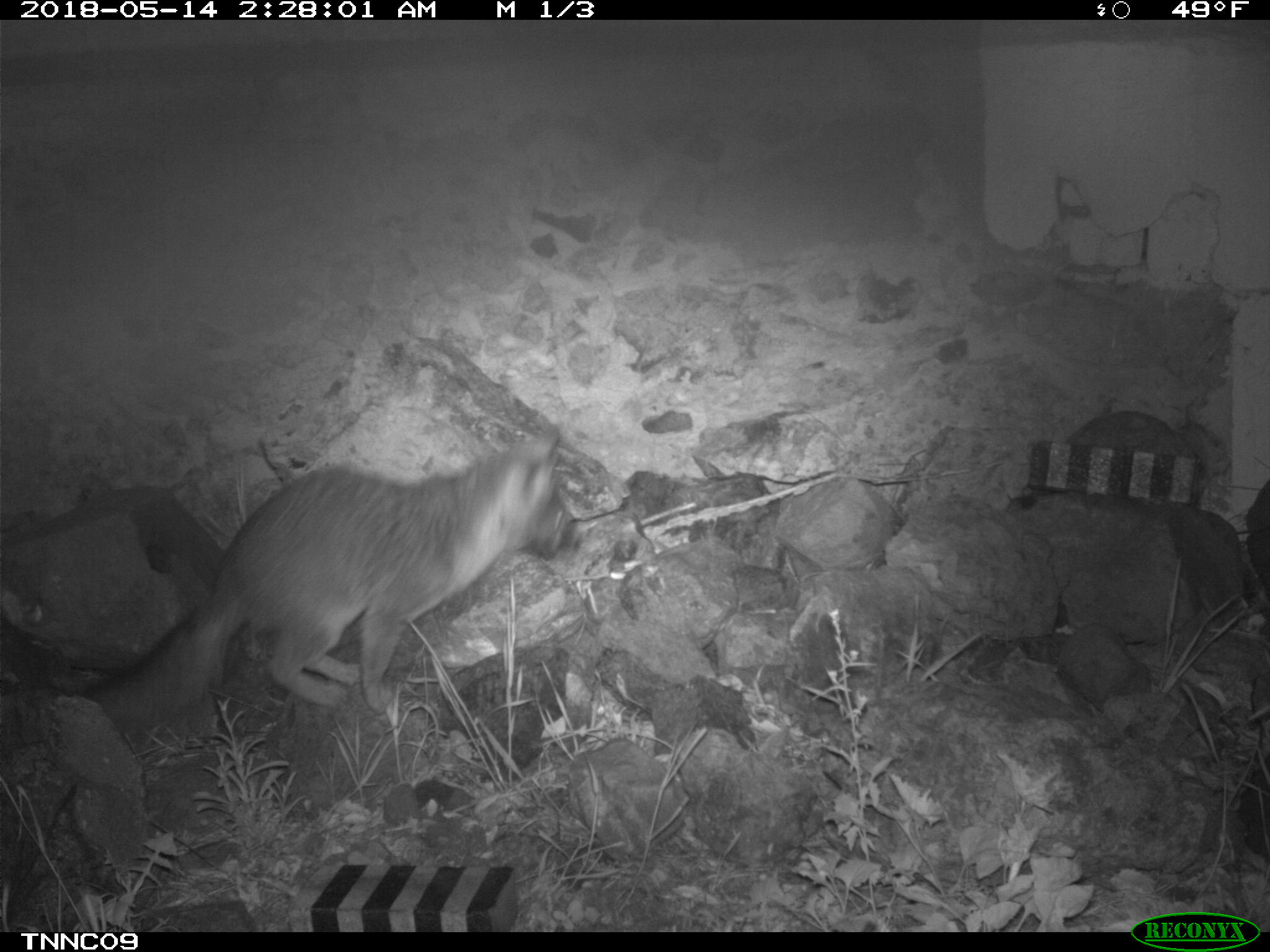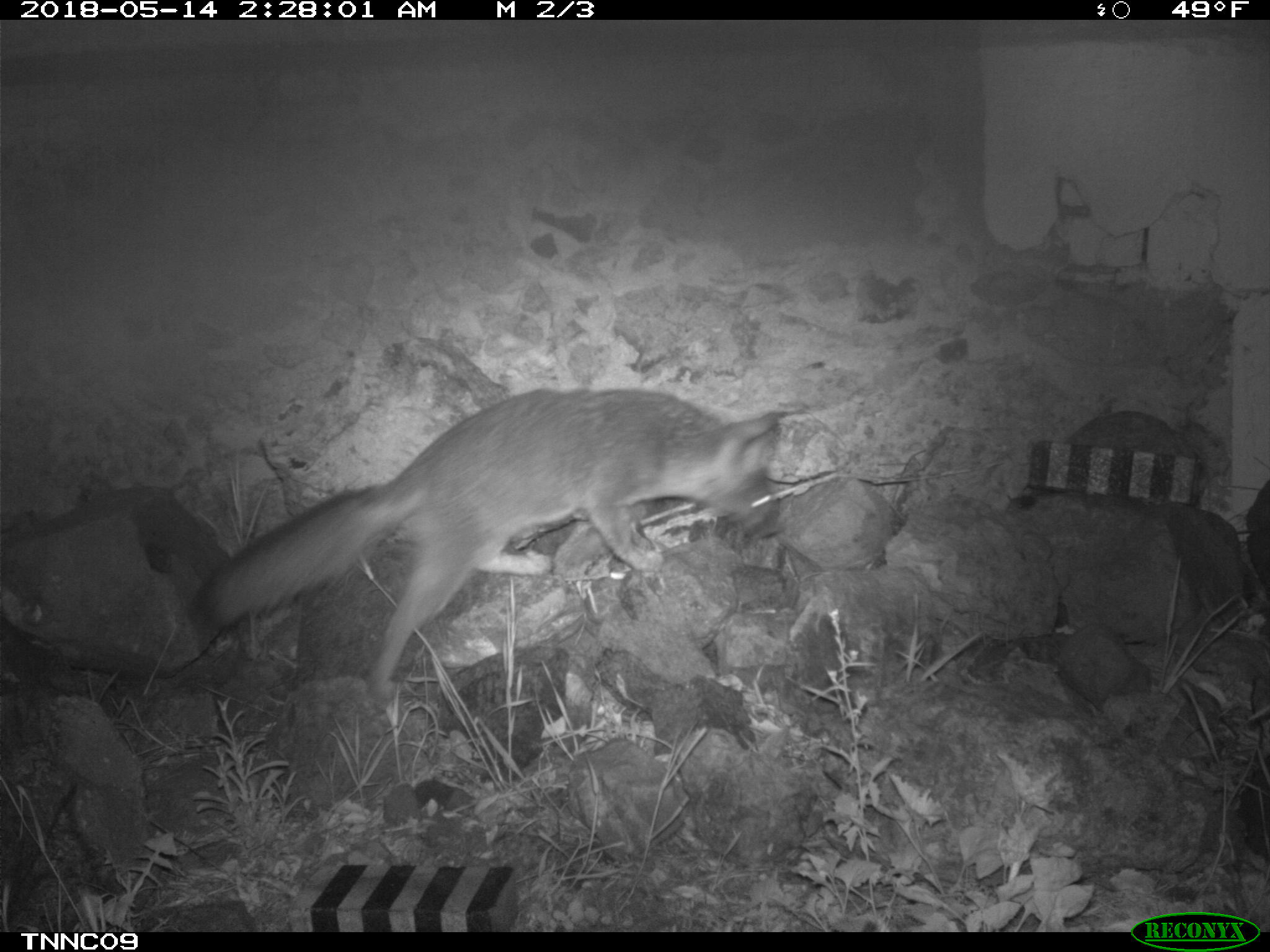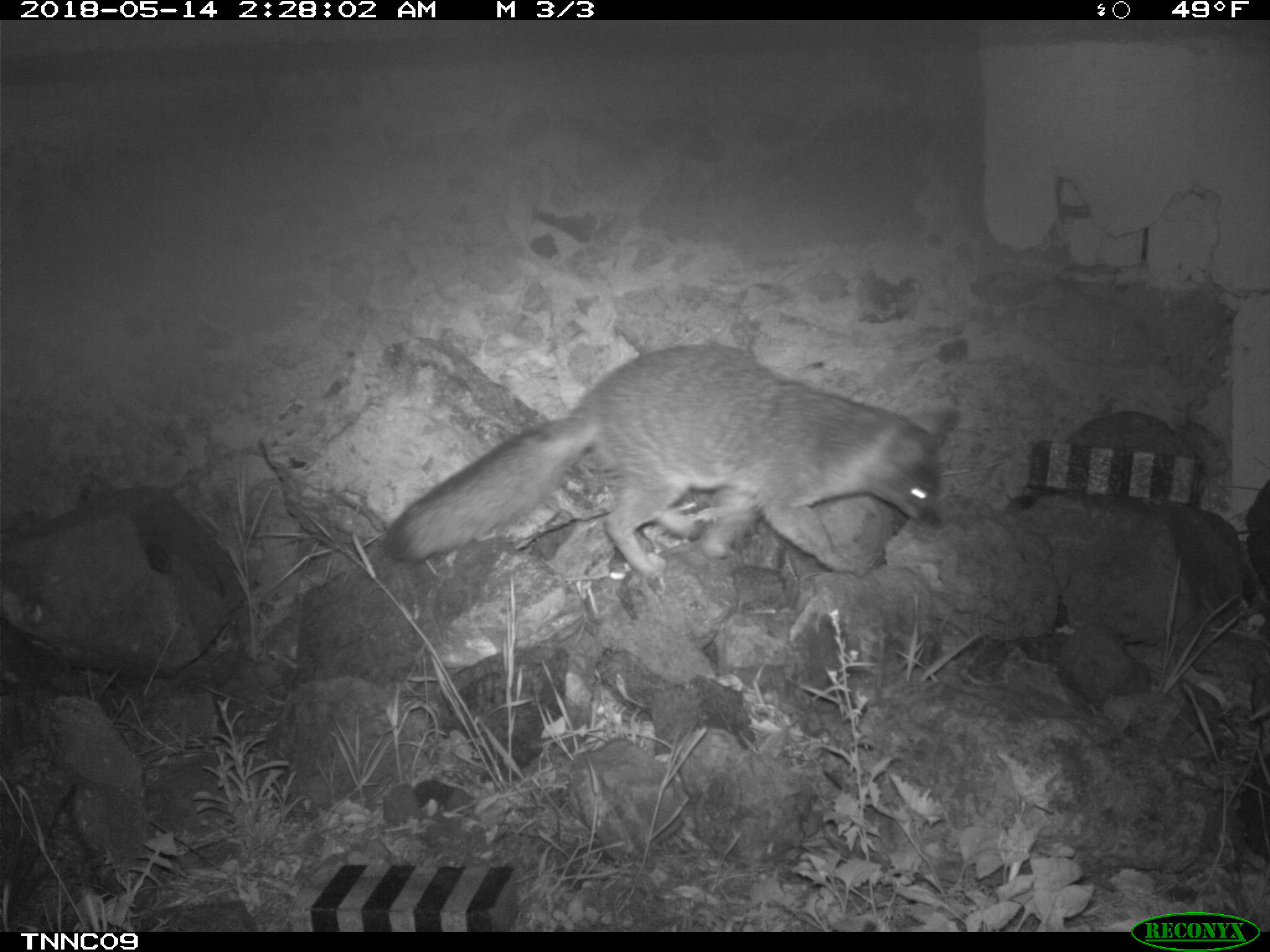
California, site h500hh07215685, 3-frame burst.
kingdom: Animalia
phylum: Chordata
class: Mammalia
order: Carnivora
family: Canidae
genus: Urocyon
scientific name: Urocyon littoralis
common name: island fox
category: fox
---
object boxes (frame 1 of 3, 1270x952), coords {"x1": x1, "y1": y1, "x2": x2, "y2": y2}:
fox: {"x1": 78, "y1": 427, "x2": 580, "y2": 729}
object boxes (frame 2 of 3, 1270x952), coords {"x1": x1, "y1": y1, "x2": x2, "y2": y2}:
fox: {"x1": 187, "y1": 382, "x2": 786, "y2": 707}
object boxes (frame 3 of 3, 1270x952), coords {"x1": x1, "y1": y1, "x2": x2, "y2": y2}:
fox: {"x1": 383, "y1": 343, "x2": 959, "y2": 575}